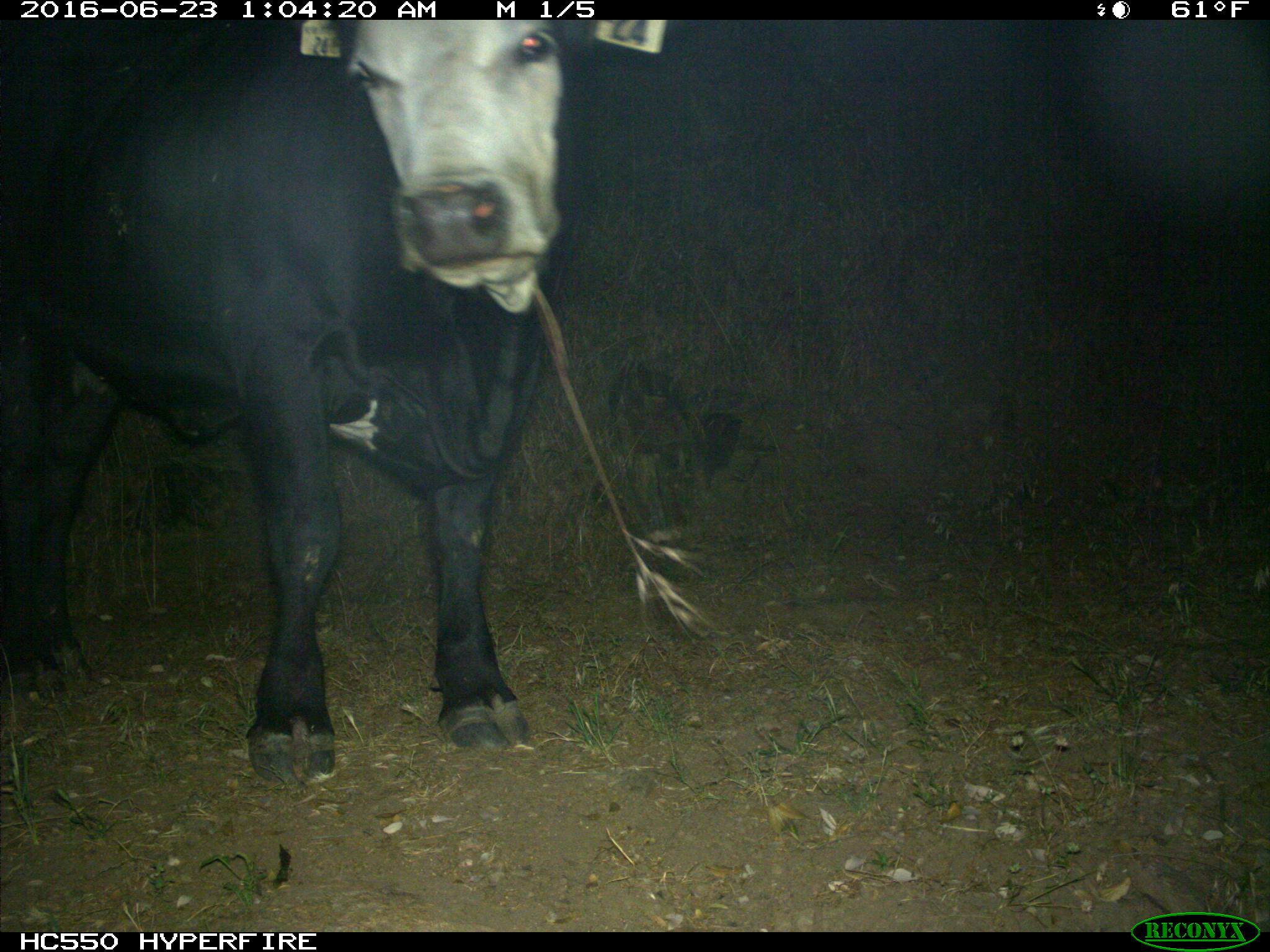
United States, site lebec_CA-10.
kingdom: Animalia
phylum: Chordata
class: Mammalia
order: Artiodactyla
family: Bovidae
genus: Bos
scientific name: Bos taurus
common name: domestic cow